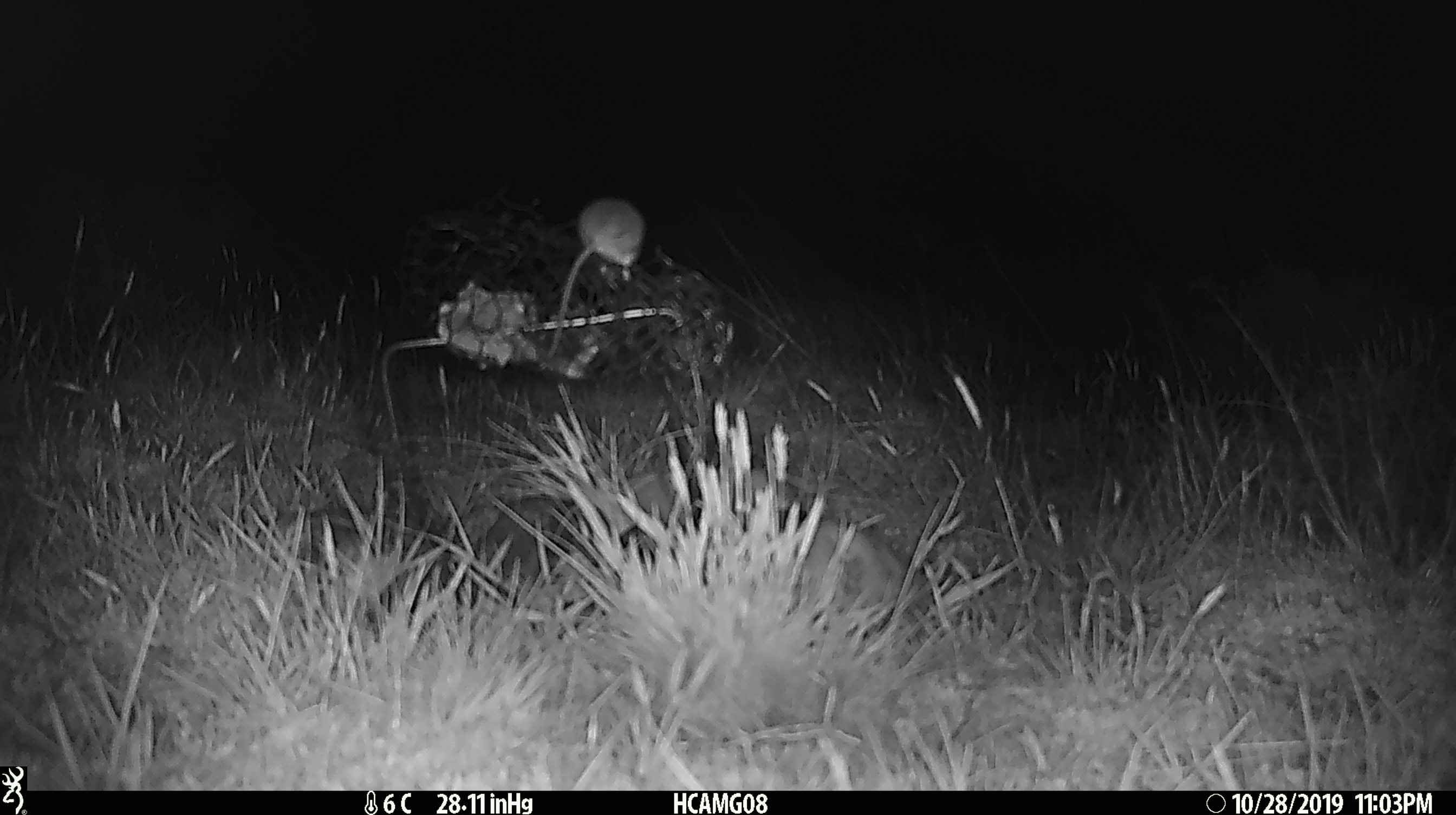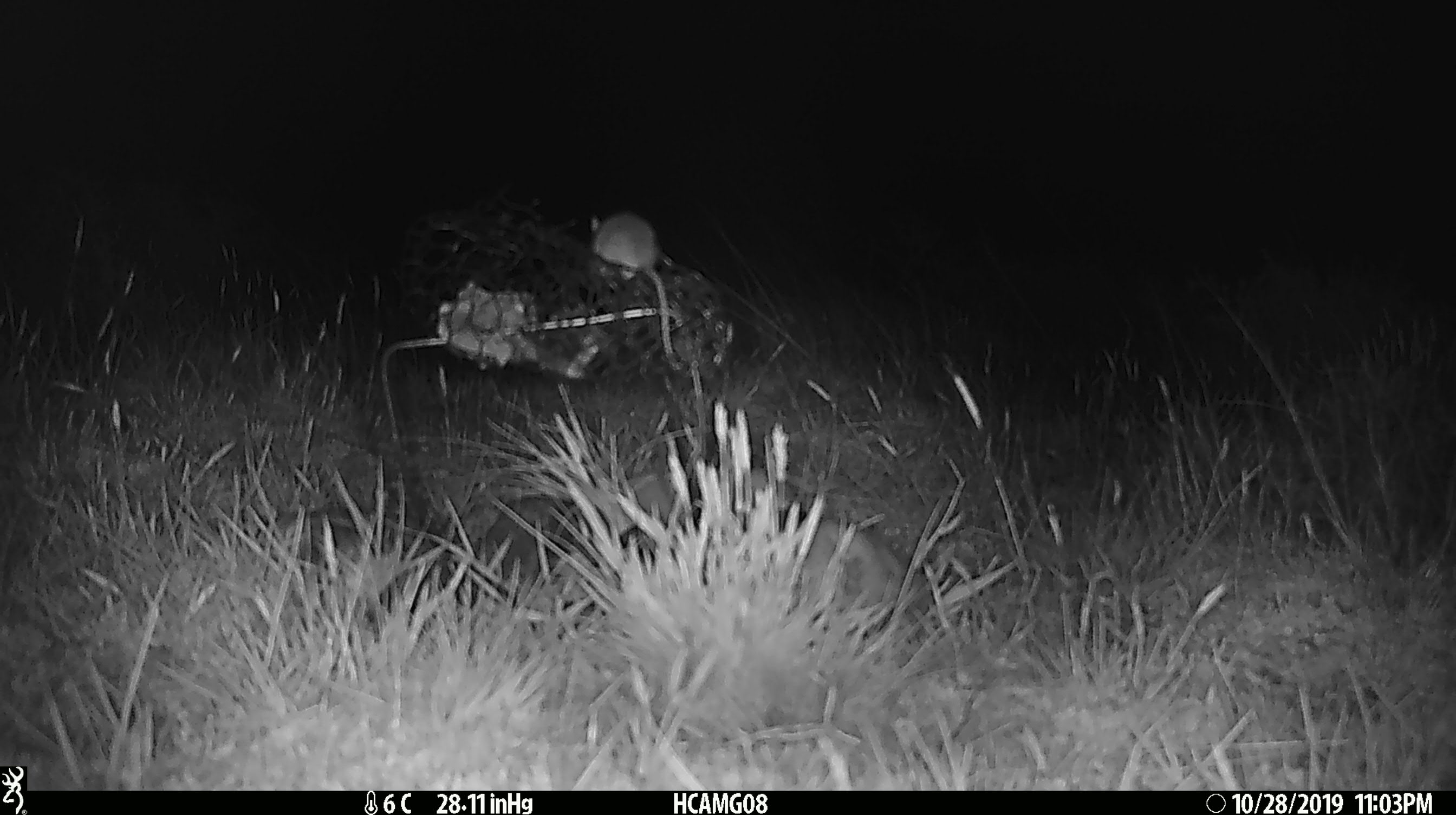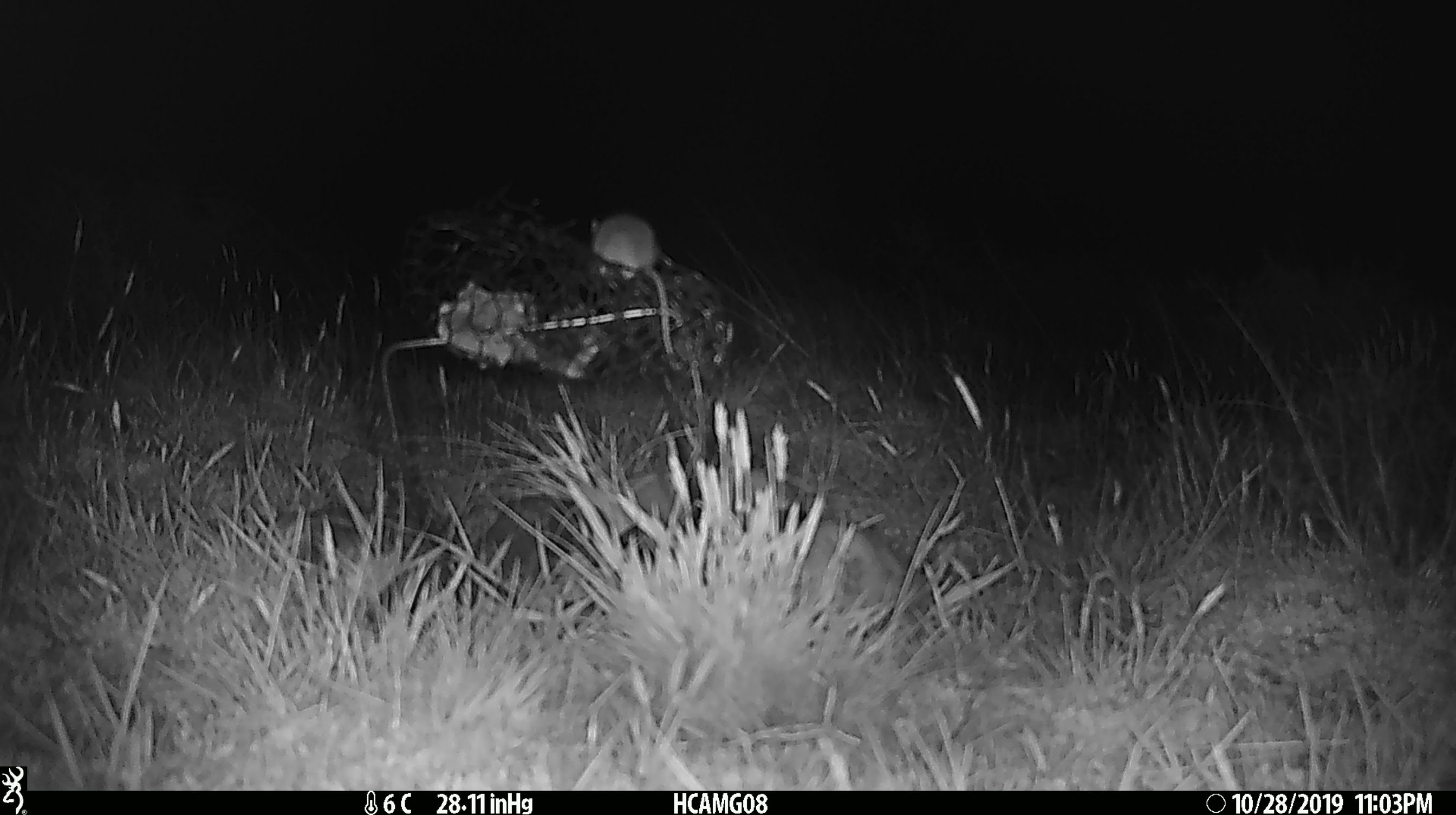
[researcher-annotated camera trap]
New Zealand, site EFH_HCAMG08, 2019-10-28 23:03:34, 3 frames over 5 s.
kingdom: Animalia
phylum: Chordata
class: Mammalia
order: Rodentia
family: Muridae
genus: Mus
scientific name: Mus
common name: mouse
Mouse (Mus).